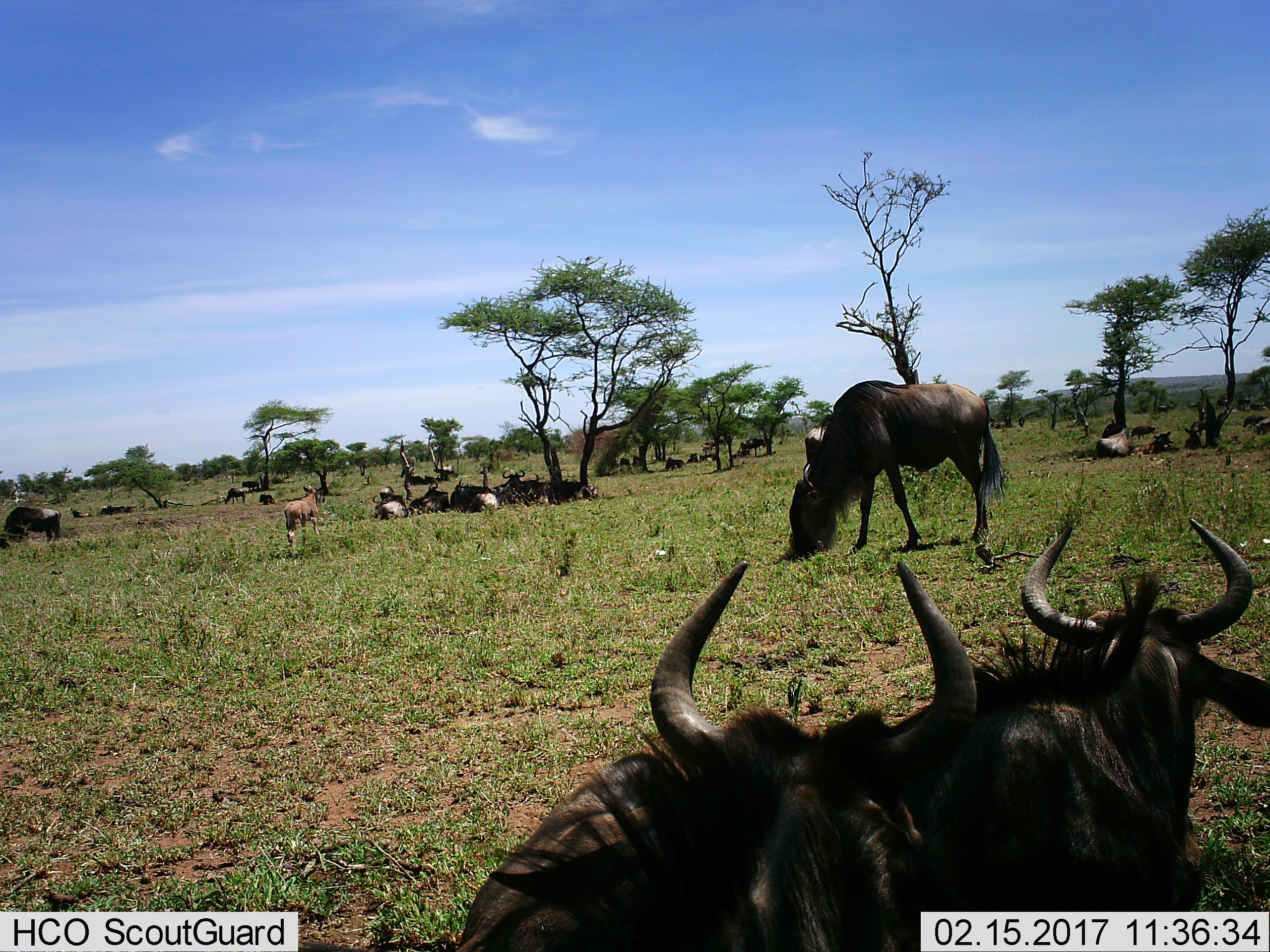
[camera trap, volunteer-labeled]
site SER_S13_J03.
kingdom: Animalia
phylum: Chordata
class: Mammalia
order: Artiodactyla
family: Bovidae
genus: Connochaetes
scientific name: Connochaetes taurinus taurinus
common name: blue wildebeest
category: wildebeestblue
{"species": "wildebeestblue (blue wildebeest) (Connochaetes taurinus taurinus)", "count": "11-50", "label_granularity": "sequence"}